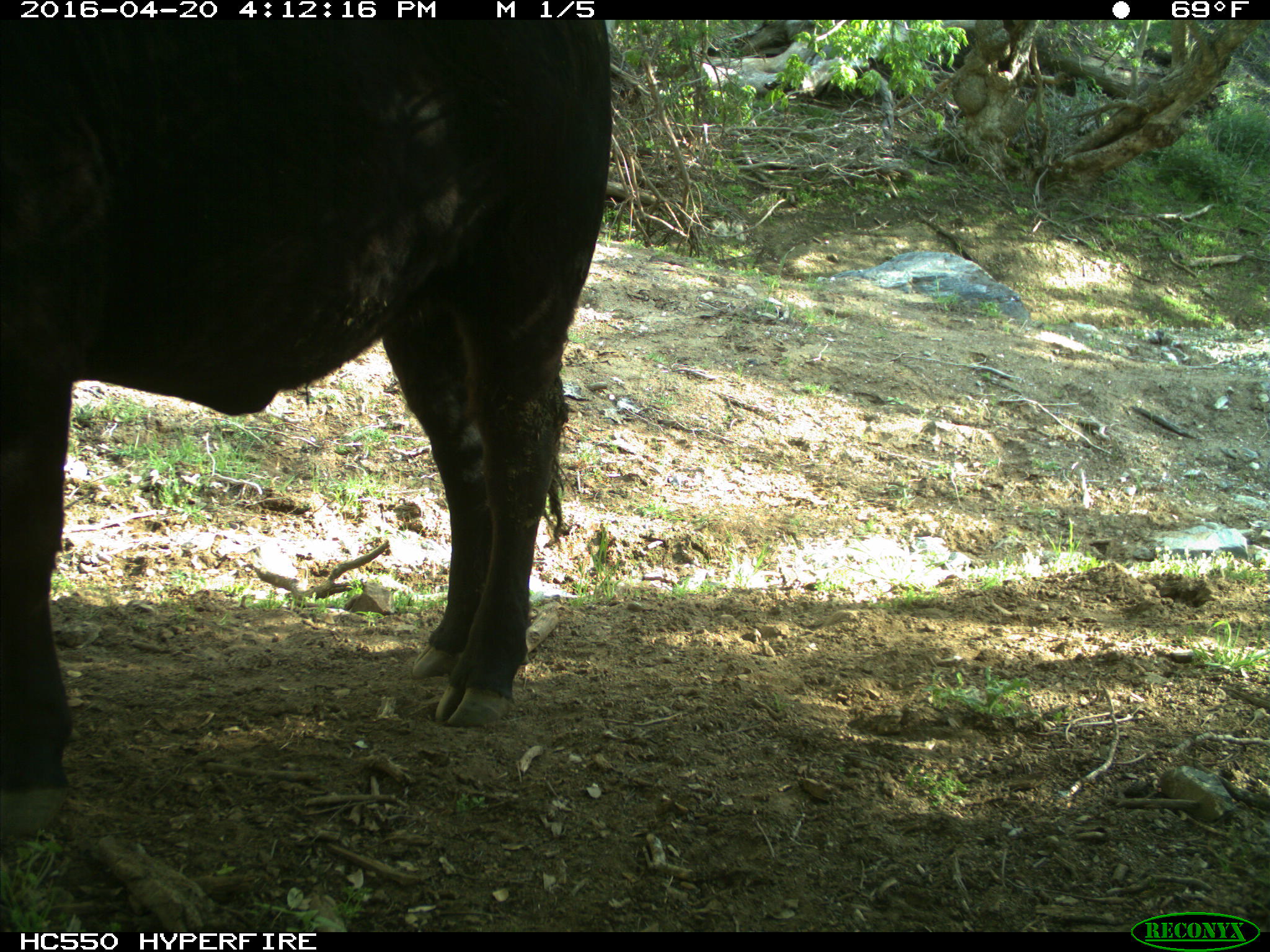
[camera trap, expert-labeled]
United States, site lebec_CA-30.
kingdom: Animalia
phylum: Chordata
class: Mammalia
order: Artiodactyla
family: Bovidae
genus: Bos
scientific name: Bos taurus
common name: domestic cow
Bos taurus (domestic cow).